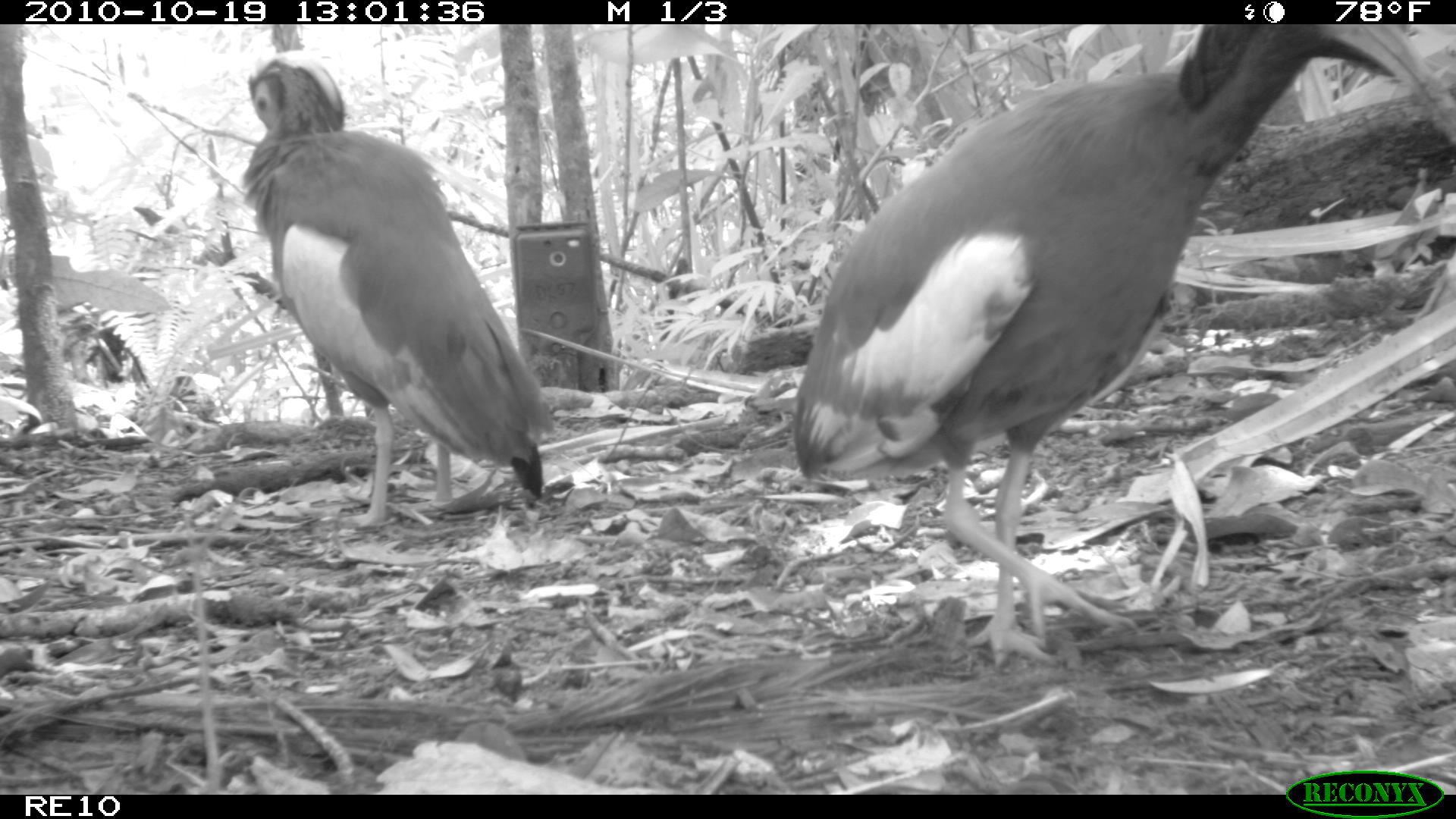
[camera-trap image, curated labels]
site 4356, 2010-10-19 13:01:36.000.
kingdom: Animalia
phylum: Chordata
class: Aves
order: Pelecaniformes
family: Threskiornithidae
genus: Lophotibis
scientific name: Lophotibis cristata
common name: madagascan ibis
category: lophotibis cristataa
Lophotibis cristataa (madagascan ibis) (Lophotibis cristata), count 1.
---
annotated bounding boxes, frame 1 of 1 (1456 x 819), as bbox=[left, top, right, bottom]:
lophotibis cristataa: bbox=[789, 24, 1455, 675]; bbox=[236, 47, 556, 532]